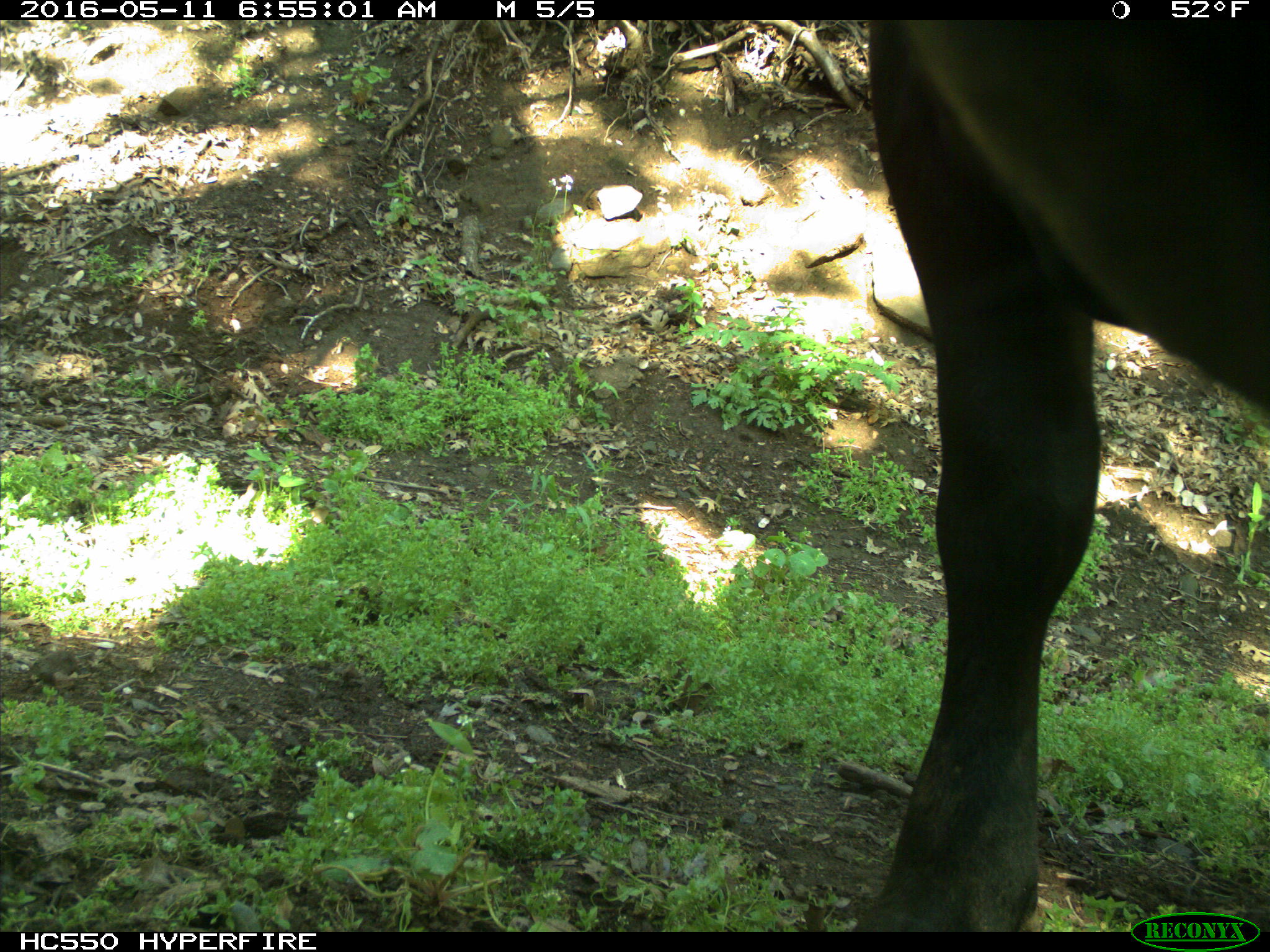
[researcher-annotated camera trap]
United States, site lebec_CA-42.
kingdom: Animalia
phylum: Chordata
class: Mammalia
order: Artiodactyla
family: Bovidae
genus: Bos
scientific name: Bos taurus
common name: domestic cow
Bos taurus (domestic cow).